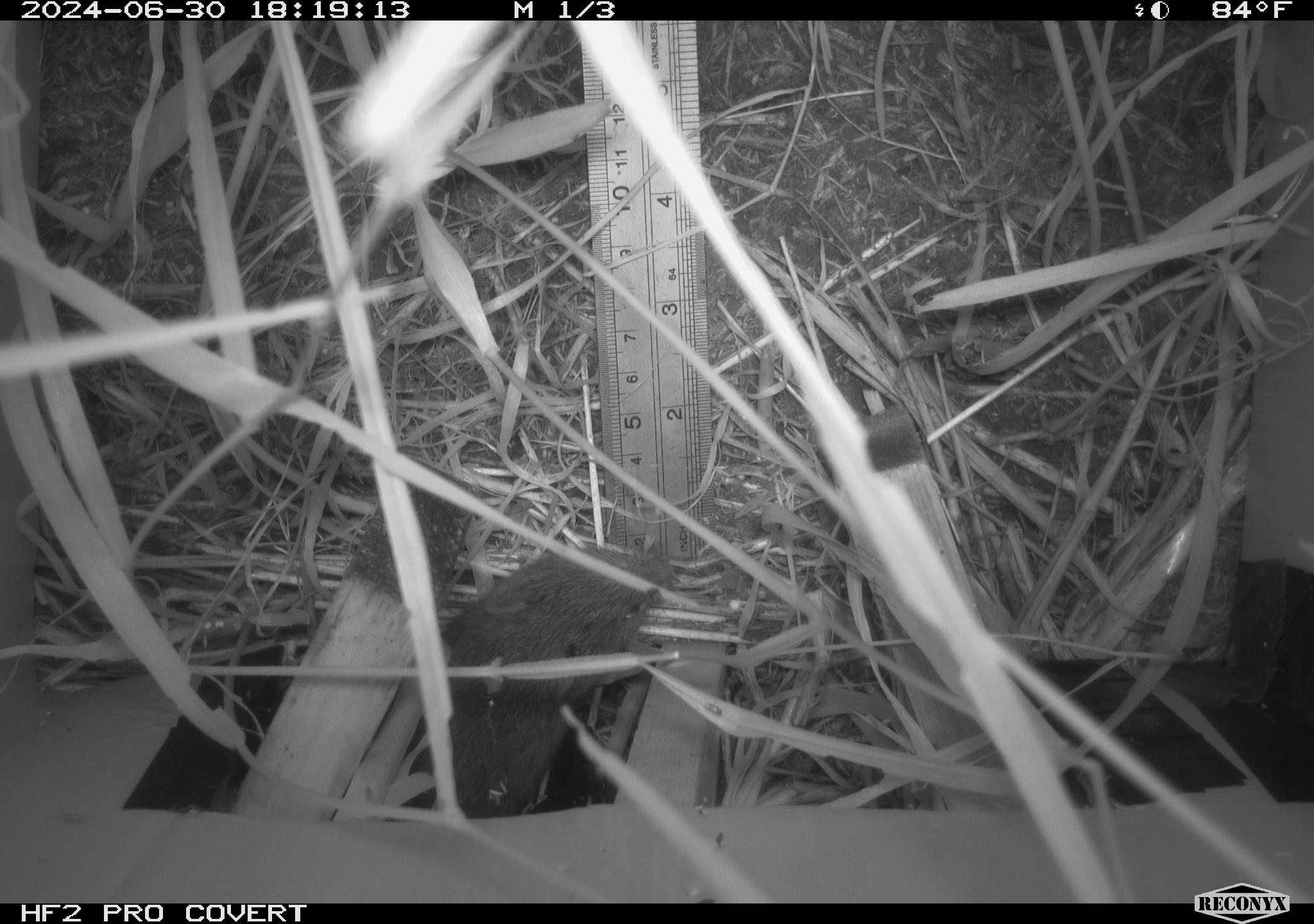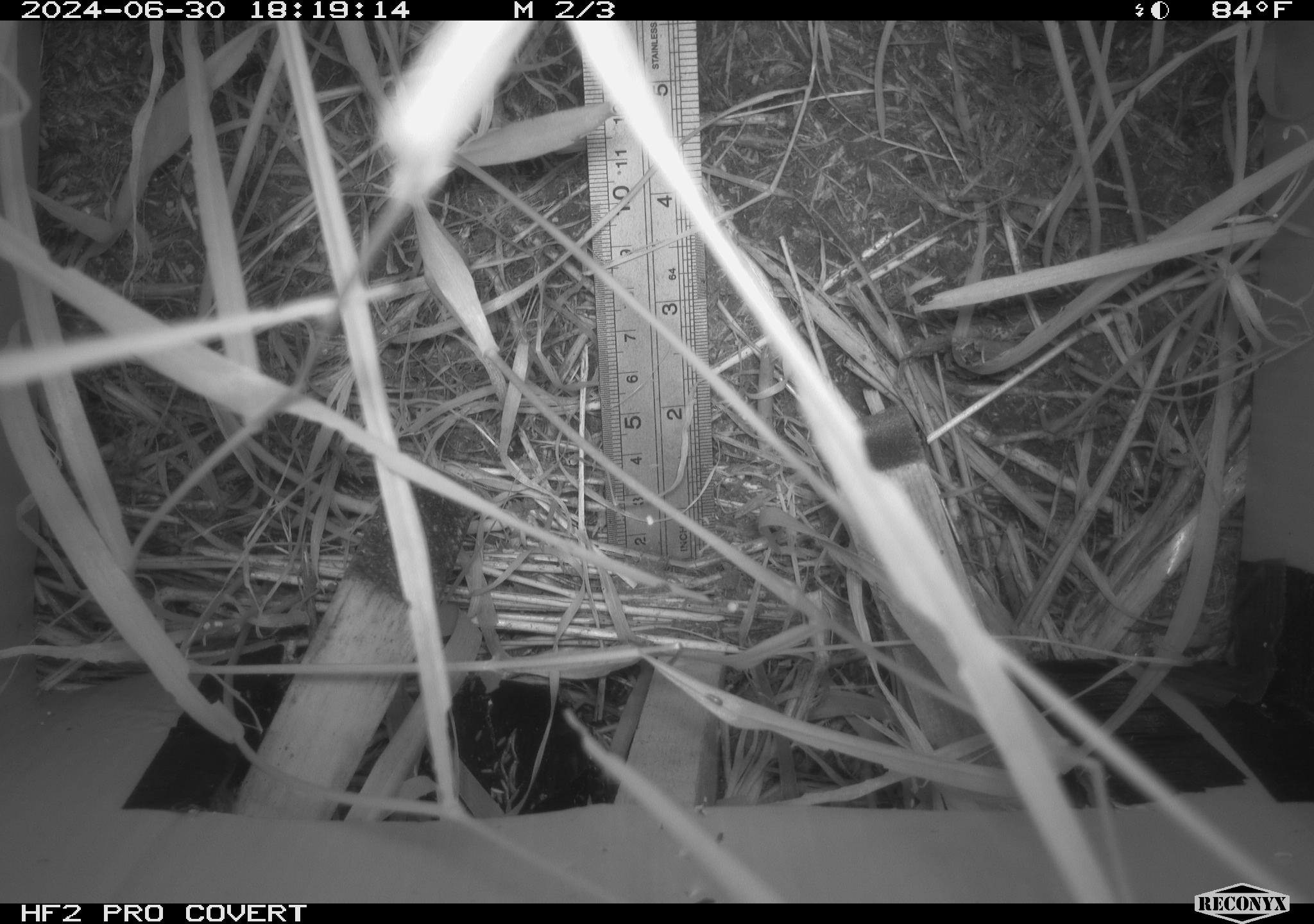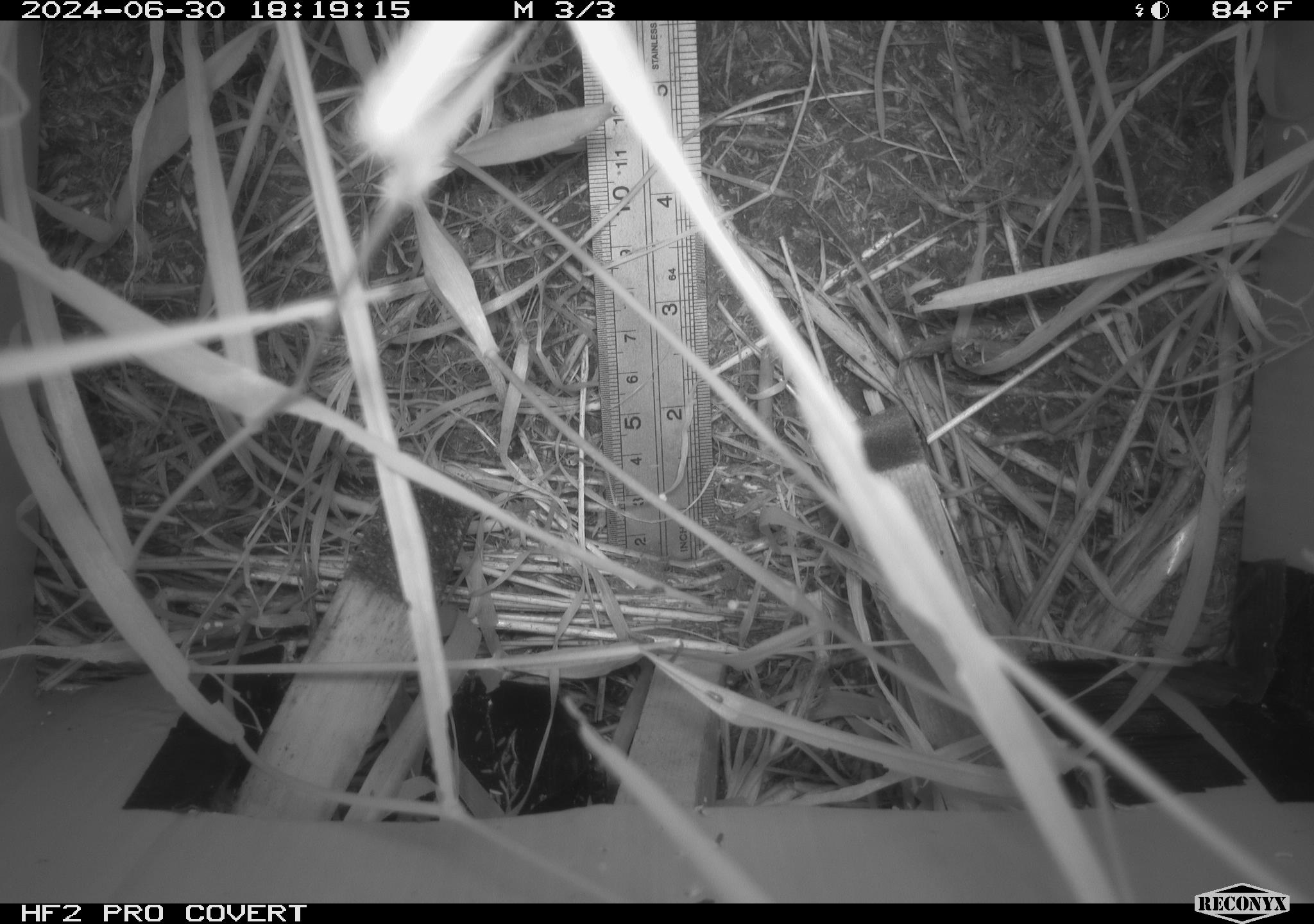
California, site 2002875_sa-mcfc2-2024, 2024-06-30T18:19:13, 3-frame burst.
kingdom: Animalia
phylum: Chordata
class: Mammalia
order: Rodentia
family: Cricetidae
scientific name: Arvicolinae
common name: voles, lemmings, and muskrats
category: arvicolinae subfamily